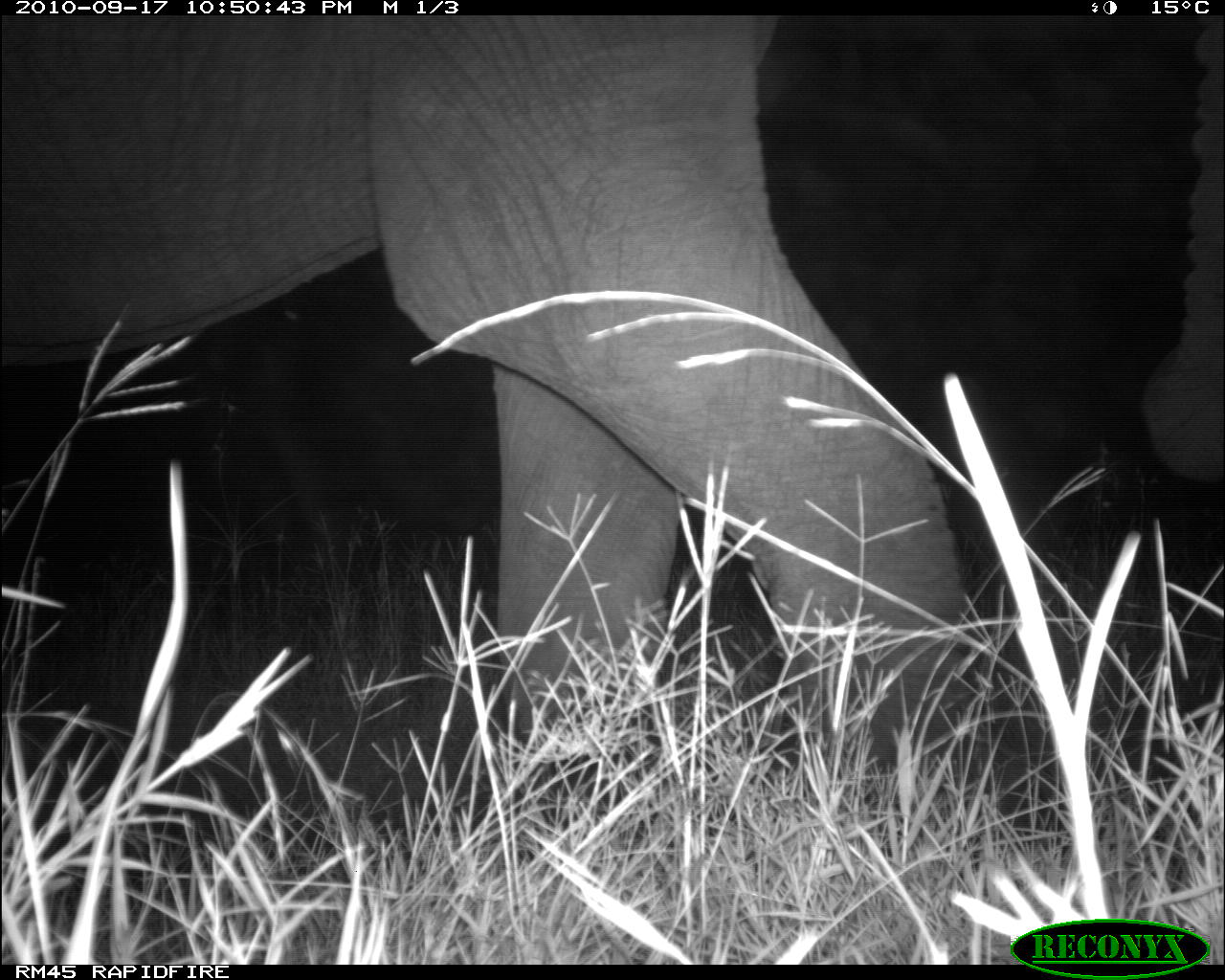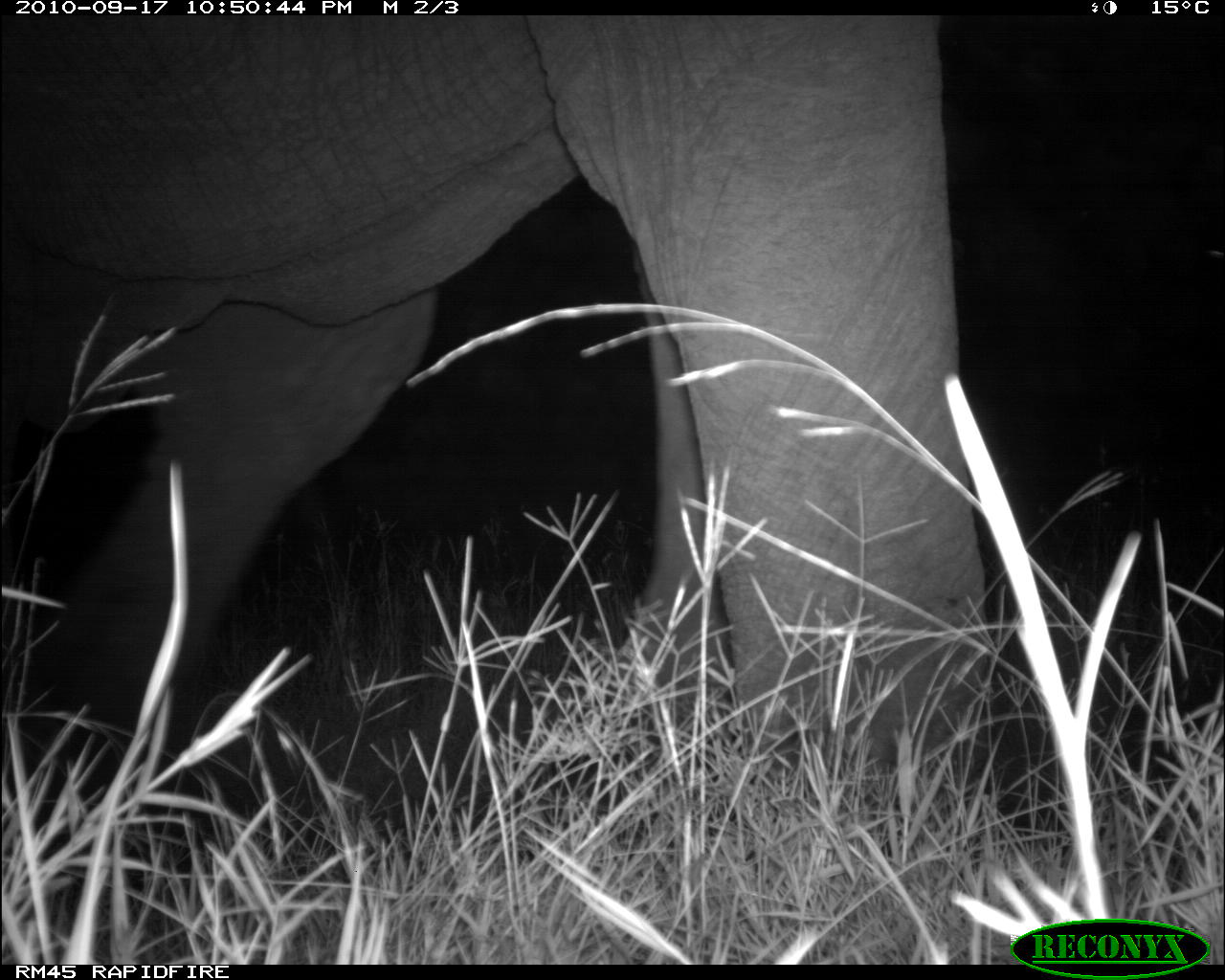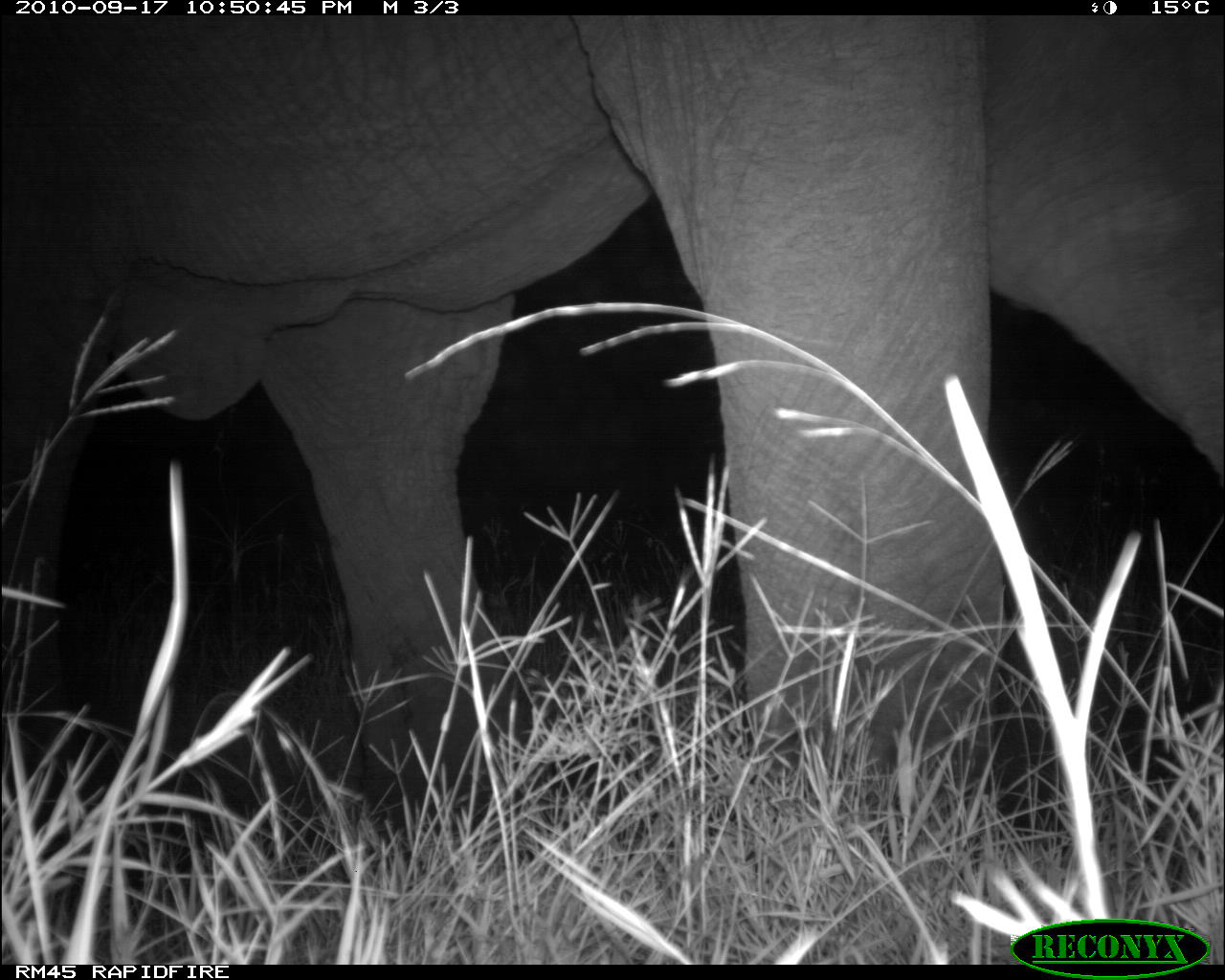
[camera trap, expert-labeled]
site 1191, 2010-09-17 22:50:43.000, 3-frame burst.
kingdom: Animalia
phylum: Chordata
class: Mammalia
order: Proboscidea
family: Elephantidae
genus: Loxodonta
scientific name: Loxodonta africana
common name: african bush elephant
Loxodonta africana (african bush elephant), count 1.